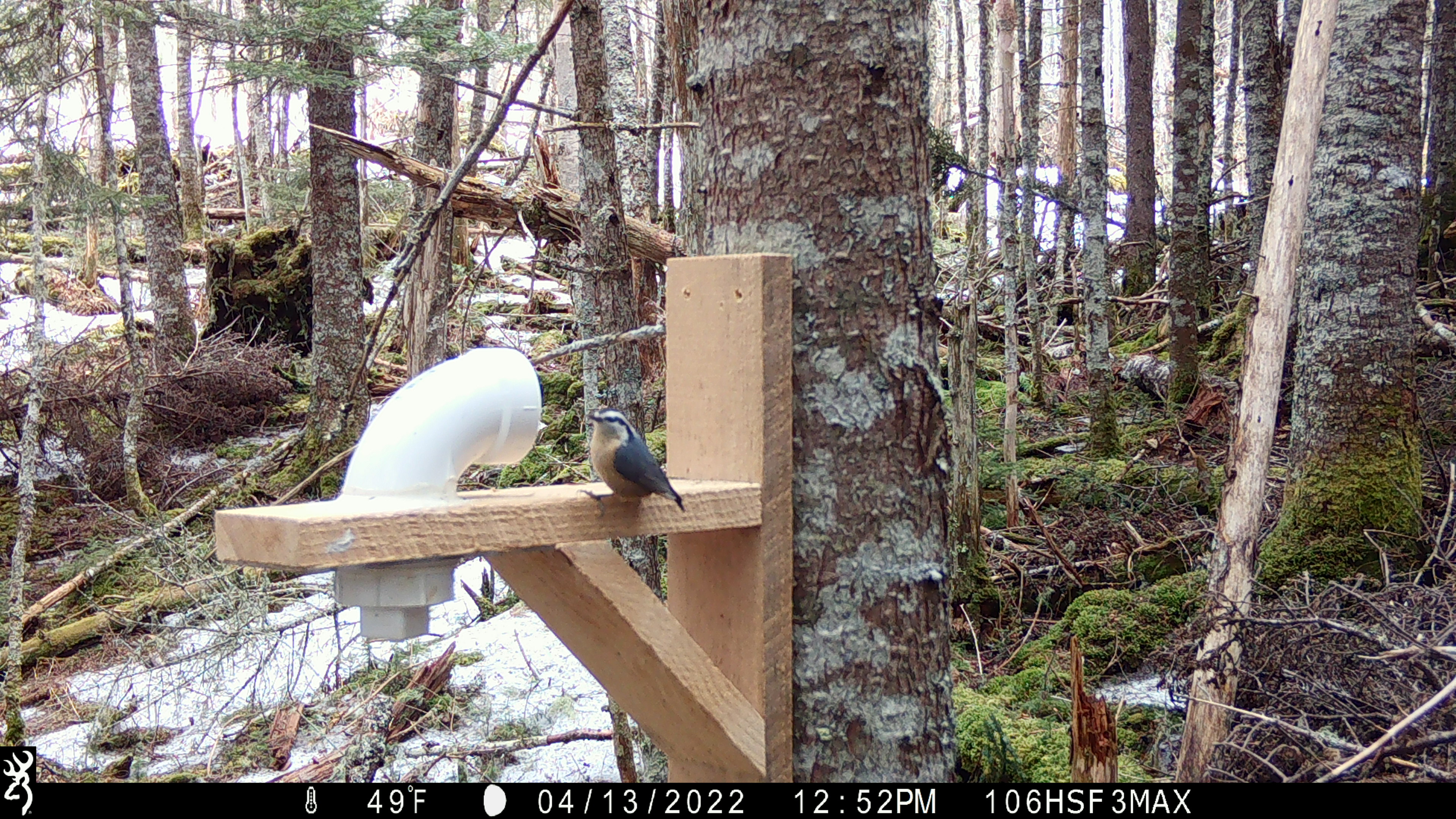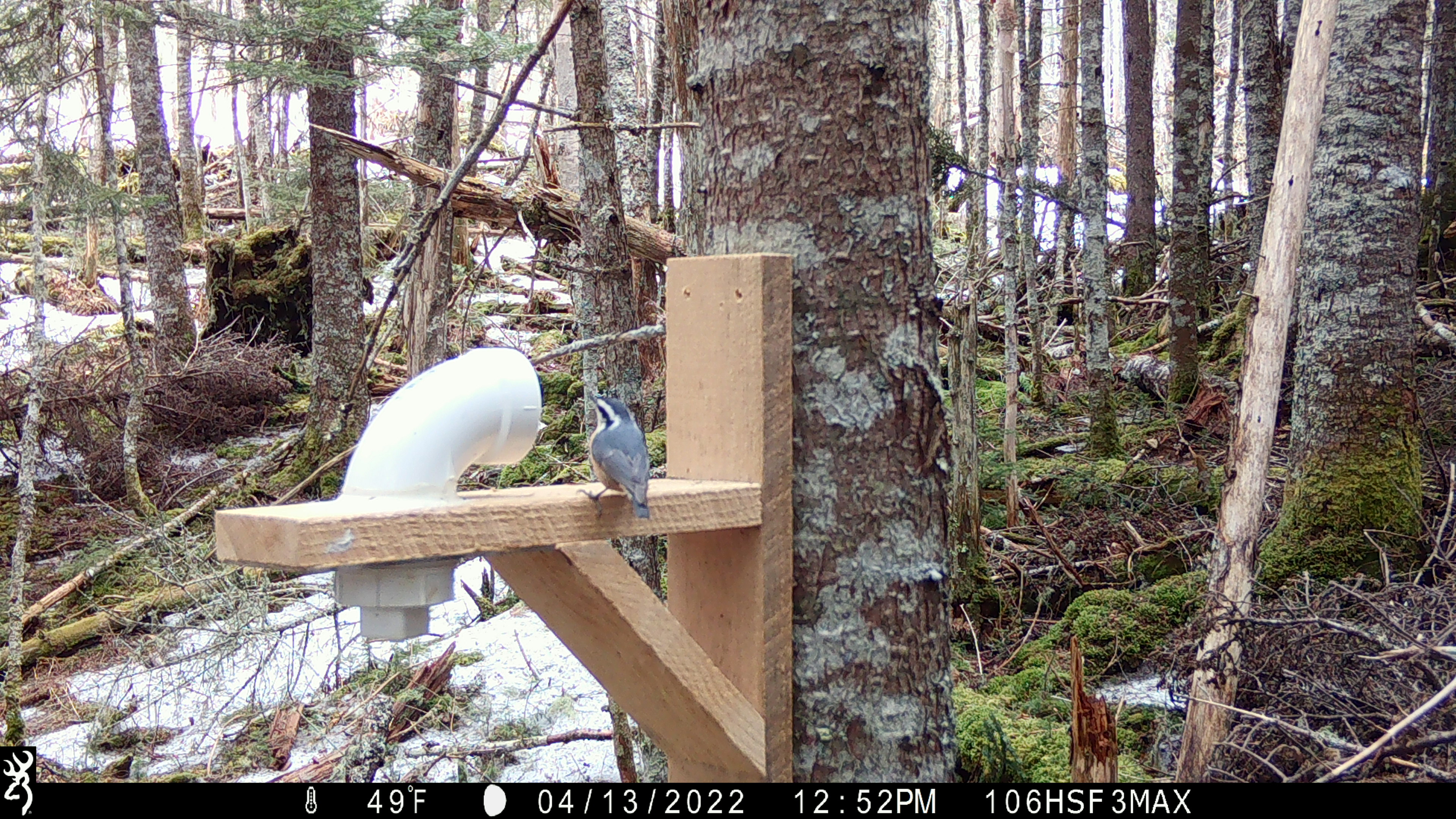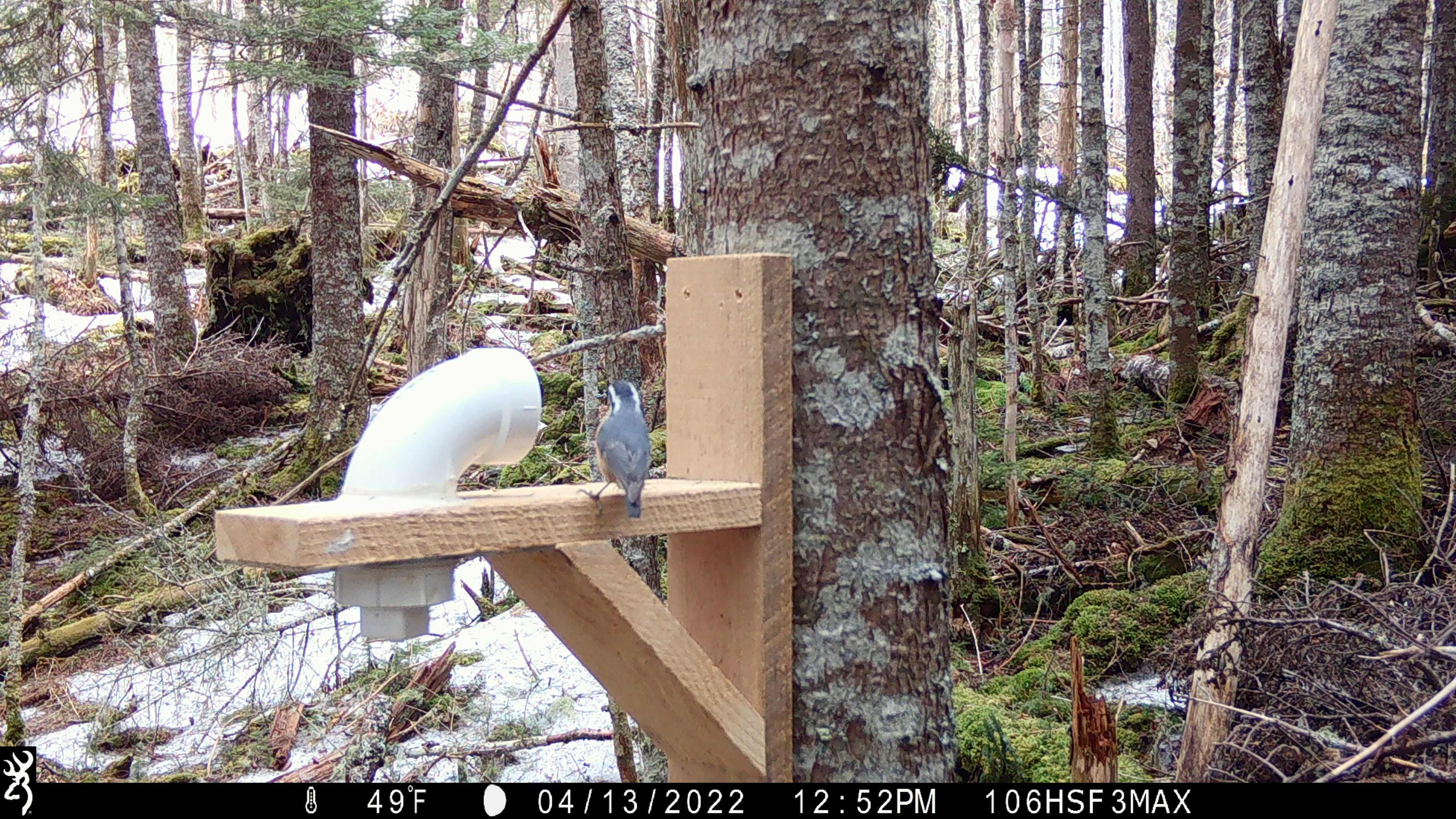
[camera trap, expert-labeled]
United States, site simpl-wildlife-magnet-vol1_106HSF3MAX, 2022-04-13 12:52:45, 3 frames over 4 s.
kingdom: Animalia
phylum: Chordata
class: Aves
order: Passeriformes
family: Sittidae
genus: Sitta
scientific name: Sitta canadensis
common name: red-breasted nuthatch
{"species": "red-breasted nuthatch (Sitta canadensis)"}